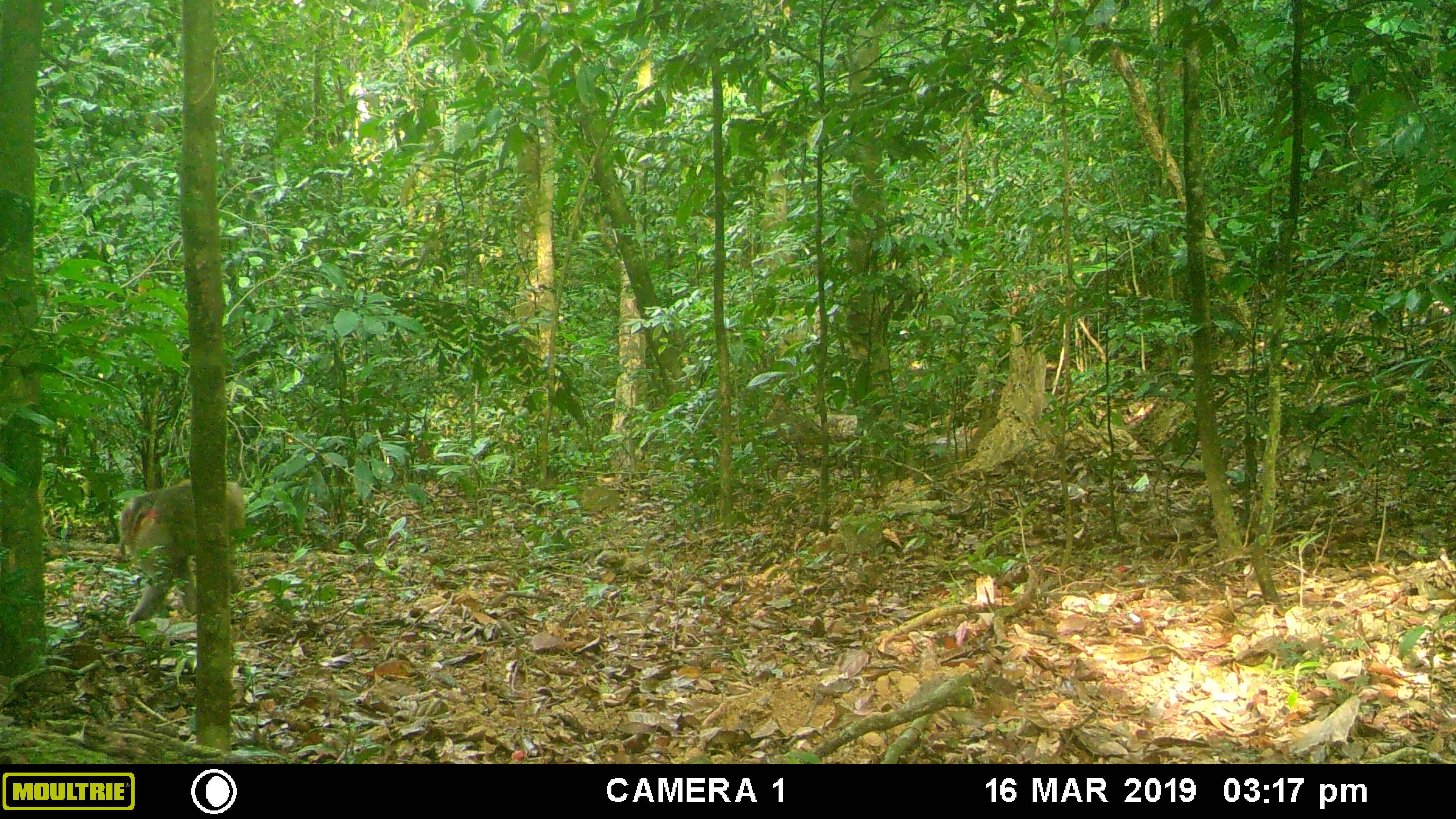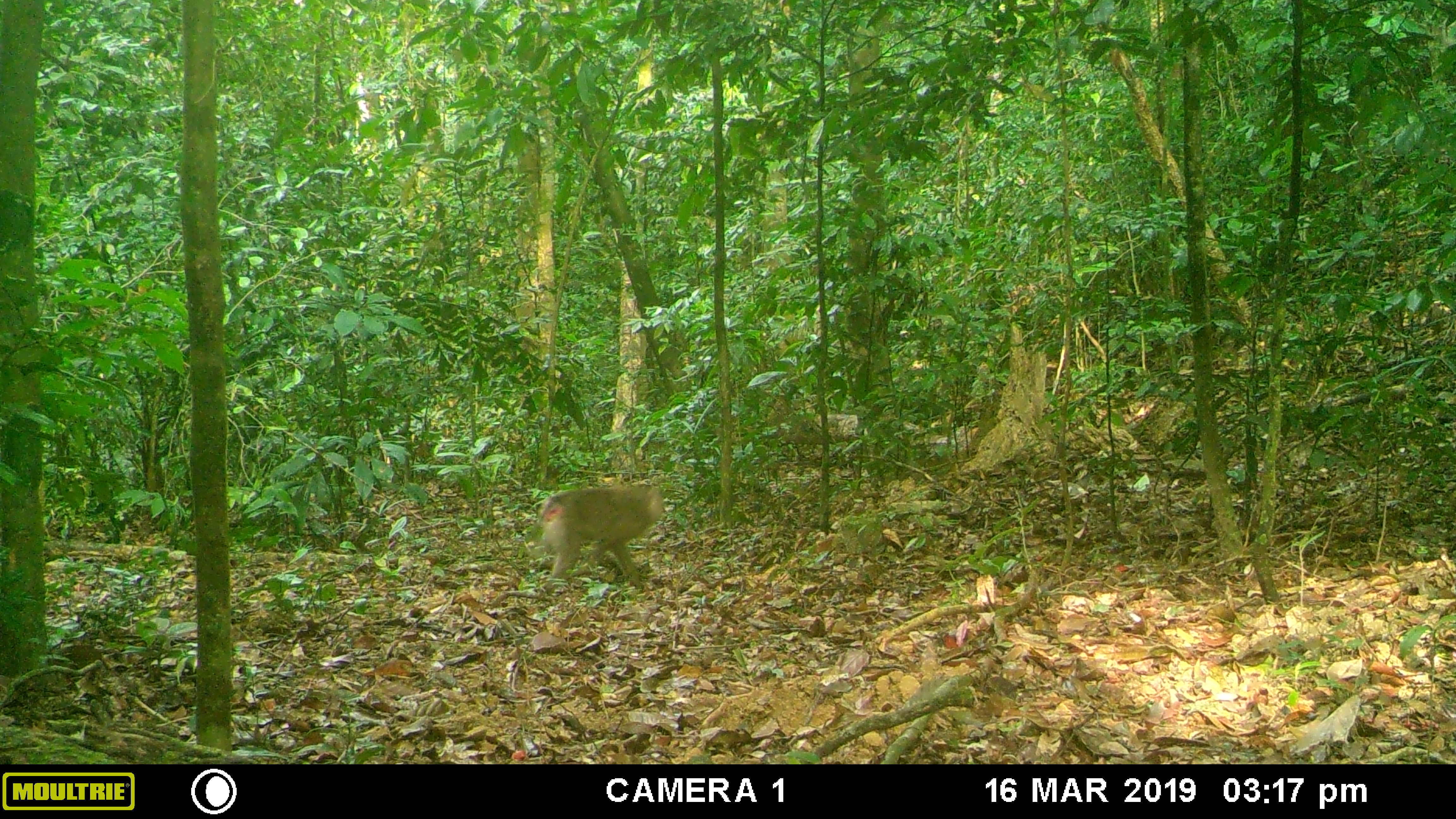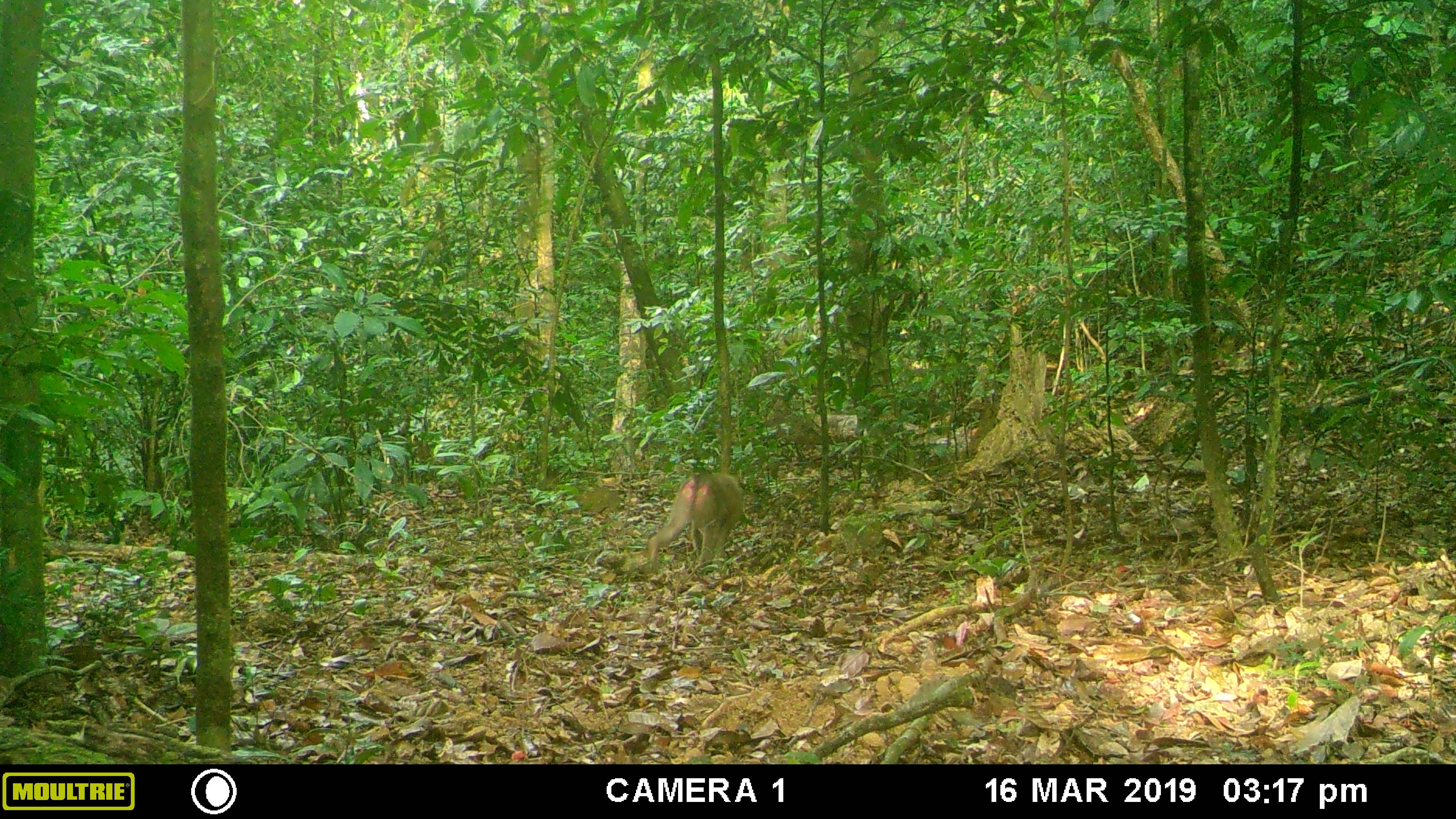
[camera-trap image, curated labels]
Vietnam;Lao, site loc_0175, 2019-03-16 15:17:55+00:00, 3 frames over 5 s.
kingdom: Animalia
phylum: Chordata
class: Mammalia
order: Primates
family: Cercopithecidae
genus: Macaca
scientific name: Macaca nemestrina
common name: pig-tailed macaque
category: pig tailed macaque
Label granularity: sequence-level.